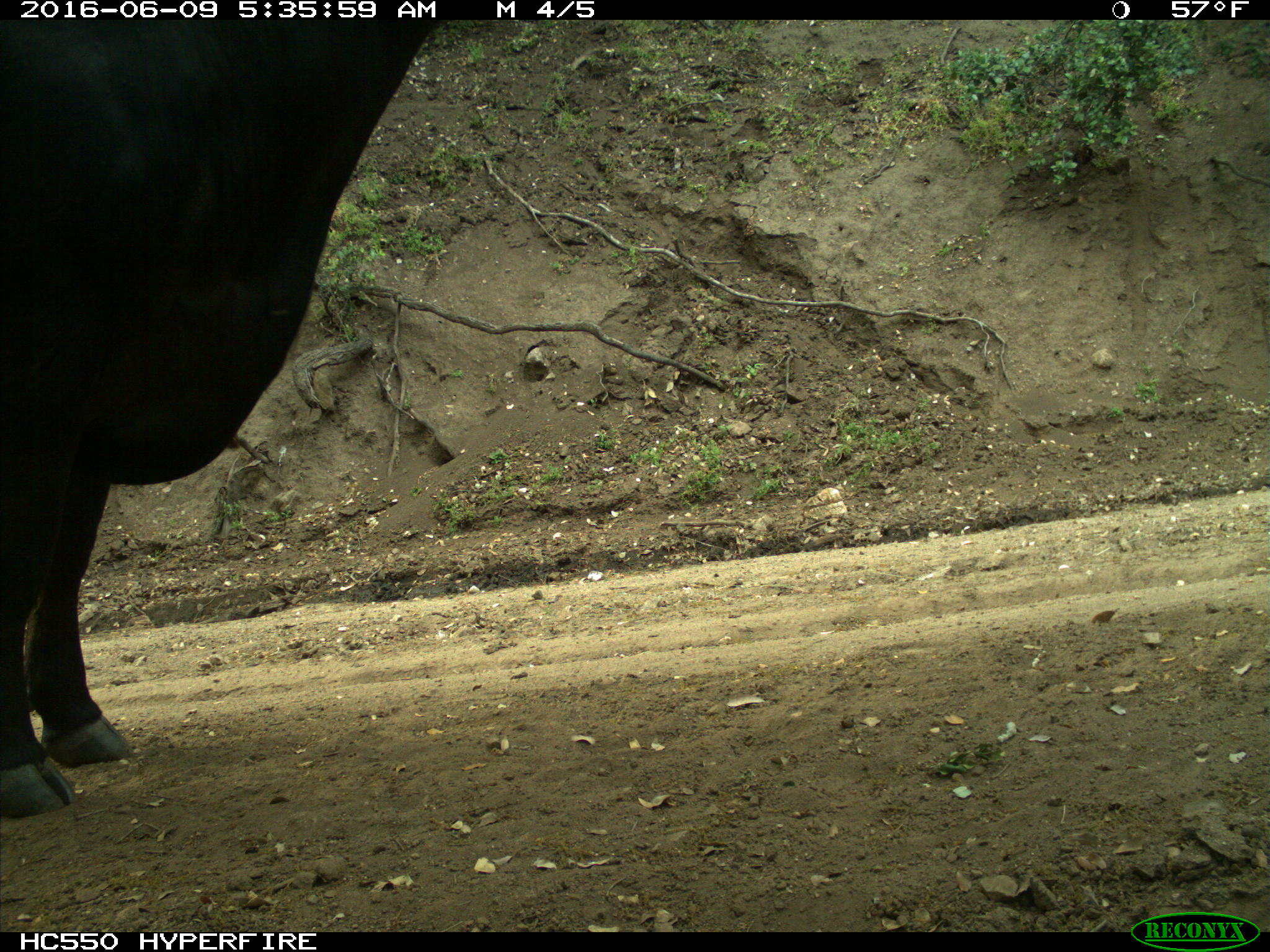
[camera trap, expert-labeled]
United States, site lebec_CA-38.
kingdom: Animalia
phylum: Chordata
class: Mammalia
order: Artiodactyla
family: Bovidae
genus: Bos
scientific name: Bos taurus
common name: domestic cow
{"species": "Bos taurus (domestic cow)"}